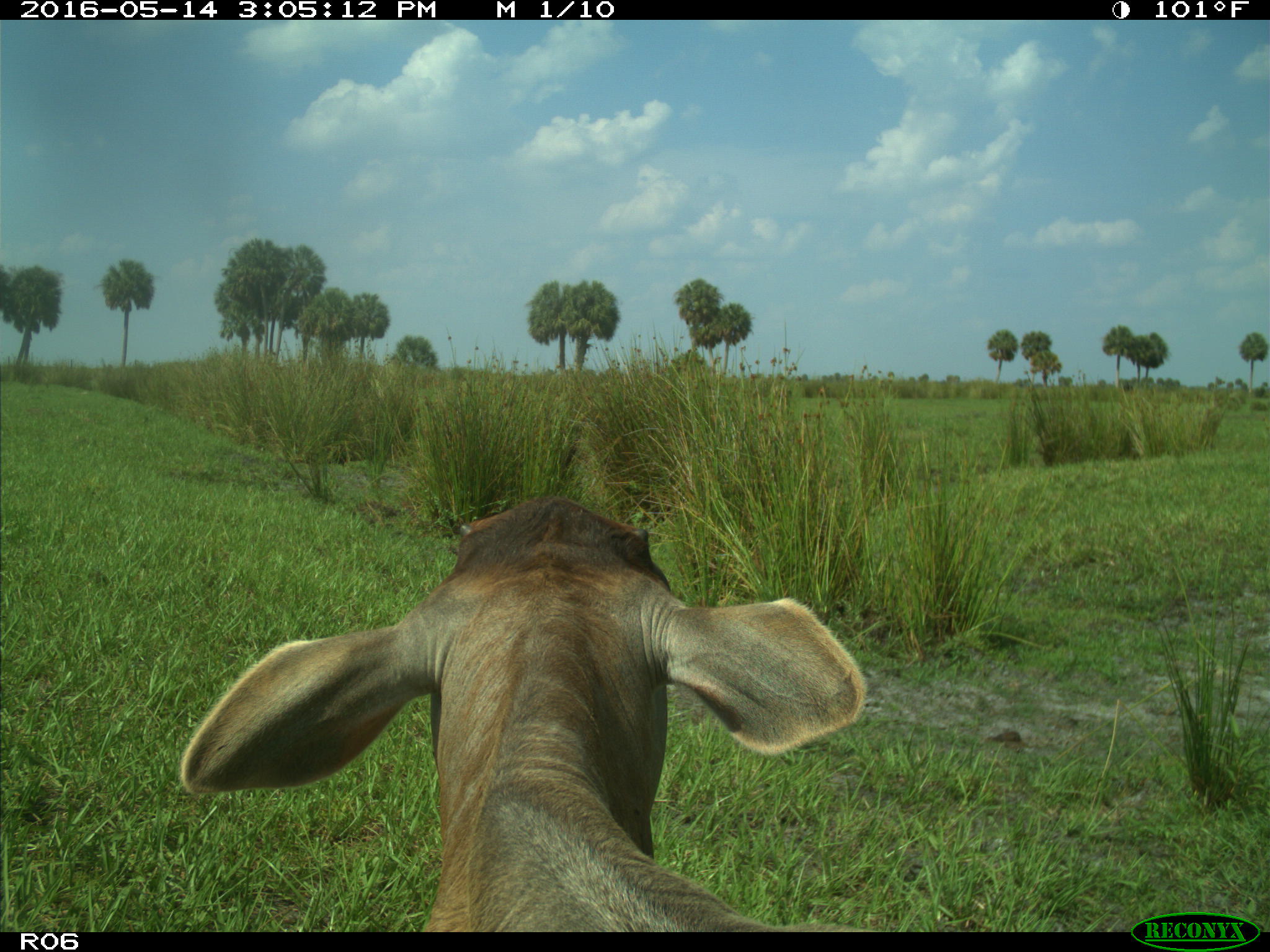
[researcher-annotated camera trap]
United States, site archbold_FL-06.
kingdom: Animalia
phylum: Chordata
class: Mammalia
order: Artiodactyla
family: Bovidae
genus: Bos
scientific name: Bos taurus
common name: domestic cow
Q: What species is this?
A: Bos taurus (domestic cow).